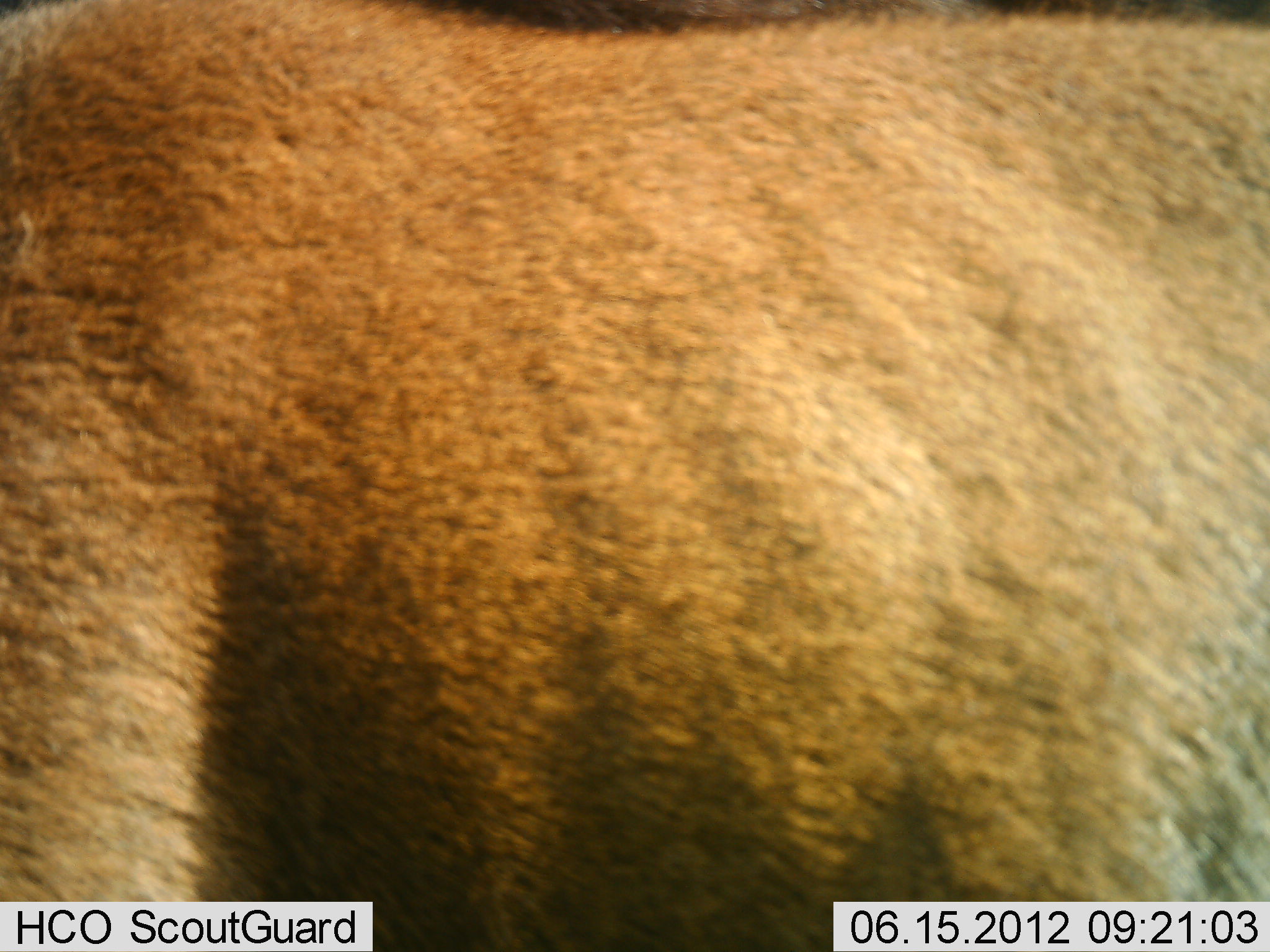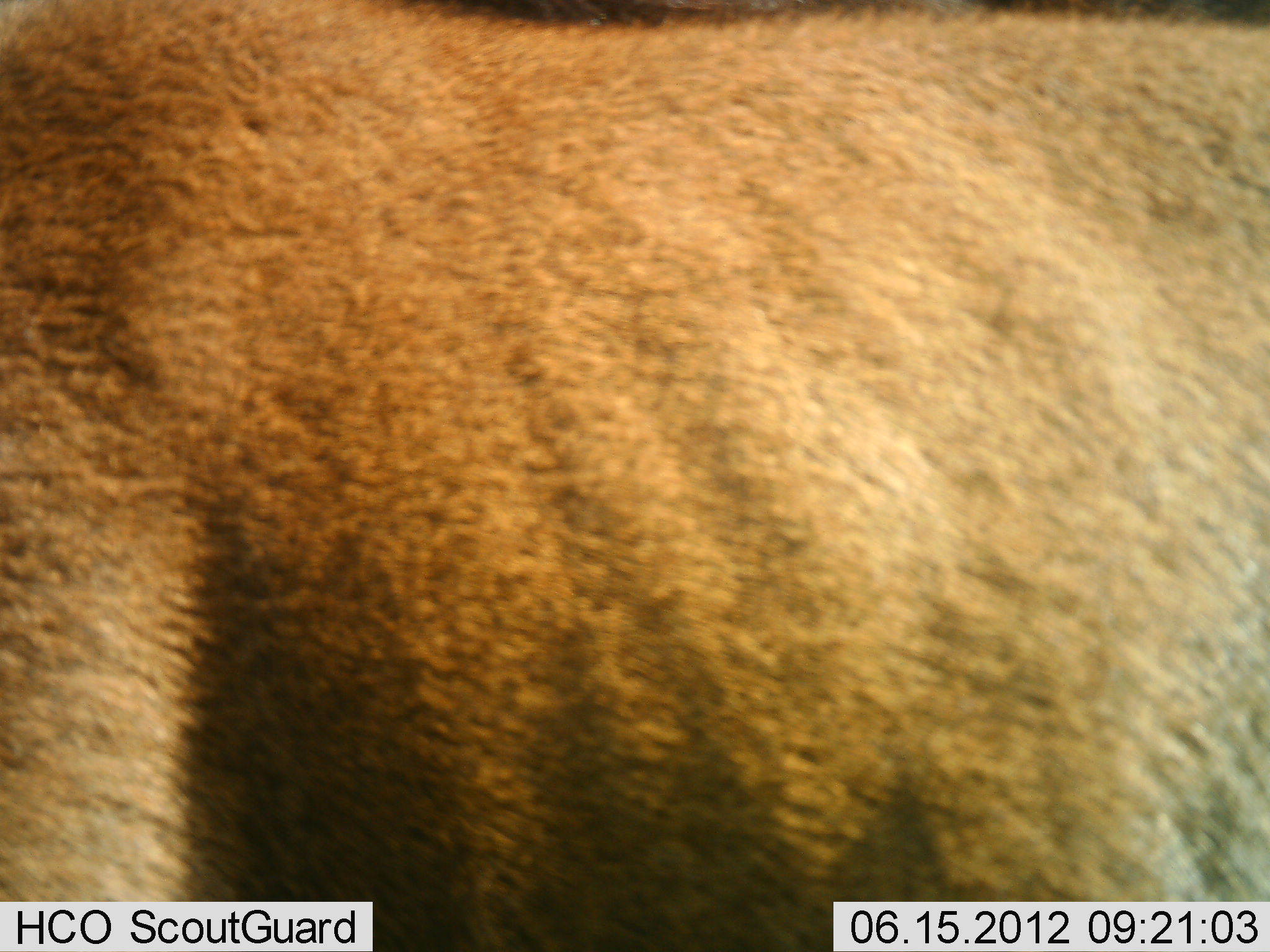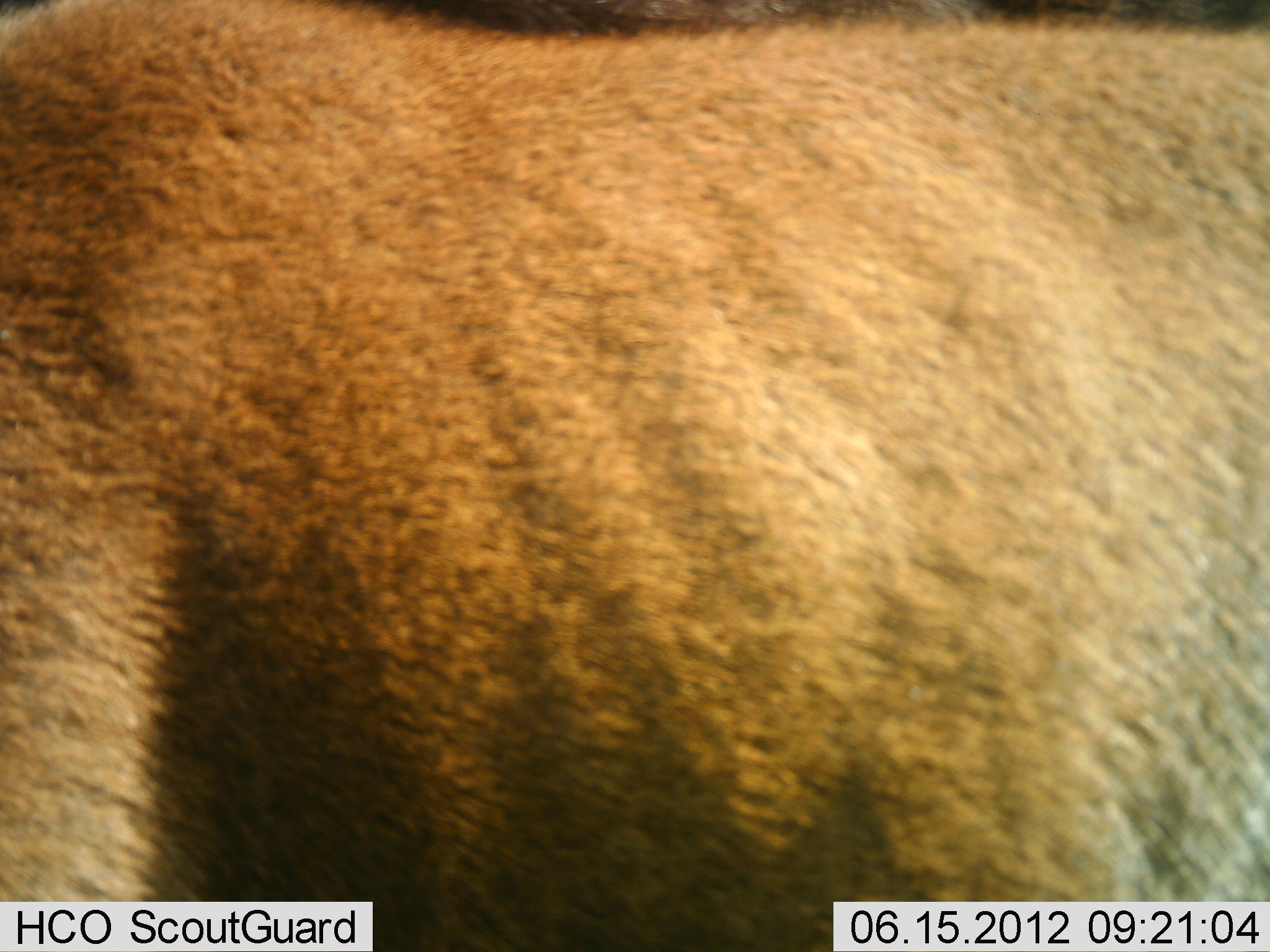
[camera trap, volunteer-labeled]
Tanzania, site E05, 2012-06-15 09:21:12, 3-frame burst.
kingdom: Animalia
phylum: Chordata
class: Mammalia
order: Carnivora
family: Felidae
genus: Panthera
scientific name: Panthera leo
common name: lion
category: lionfemale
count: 1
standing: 100%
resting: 0%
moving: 0%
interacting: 0%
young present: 0%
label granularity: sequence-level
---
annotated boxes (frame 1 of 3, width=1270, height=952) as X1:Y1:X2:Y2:
animal: 0:1:1270:952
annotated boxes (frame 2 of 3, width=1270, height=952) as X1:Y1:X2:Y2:
animal: 0:0:1270:952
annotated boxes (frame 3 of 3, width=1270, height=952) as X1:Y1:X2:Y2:
animal: 1:1:1270:952